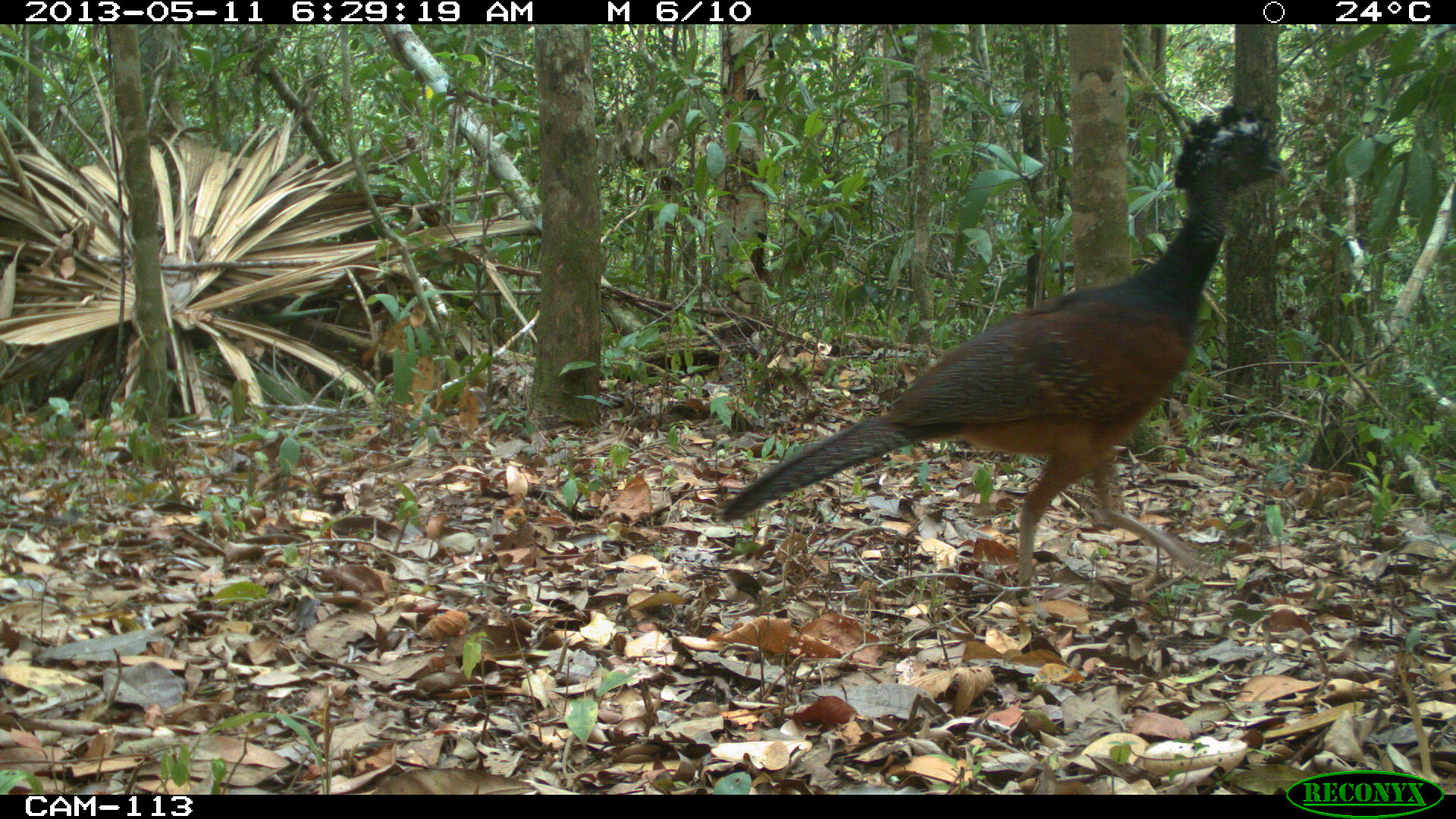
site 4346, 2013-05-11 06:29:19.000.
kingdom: Animalia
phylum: Chordata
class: Aves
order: Galliformes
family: Cracidae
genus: Crax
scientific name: Crax rubra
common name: great curassow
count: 1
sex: female